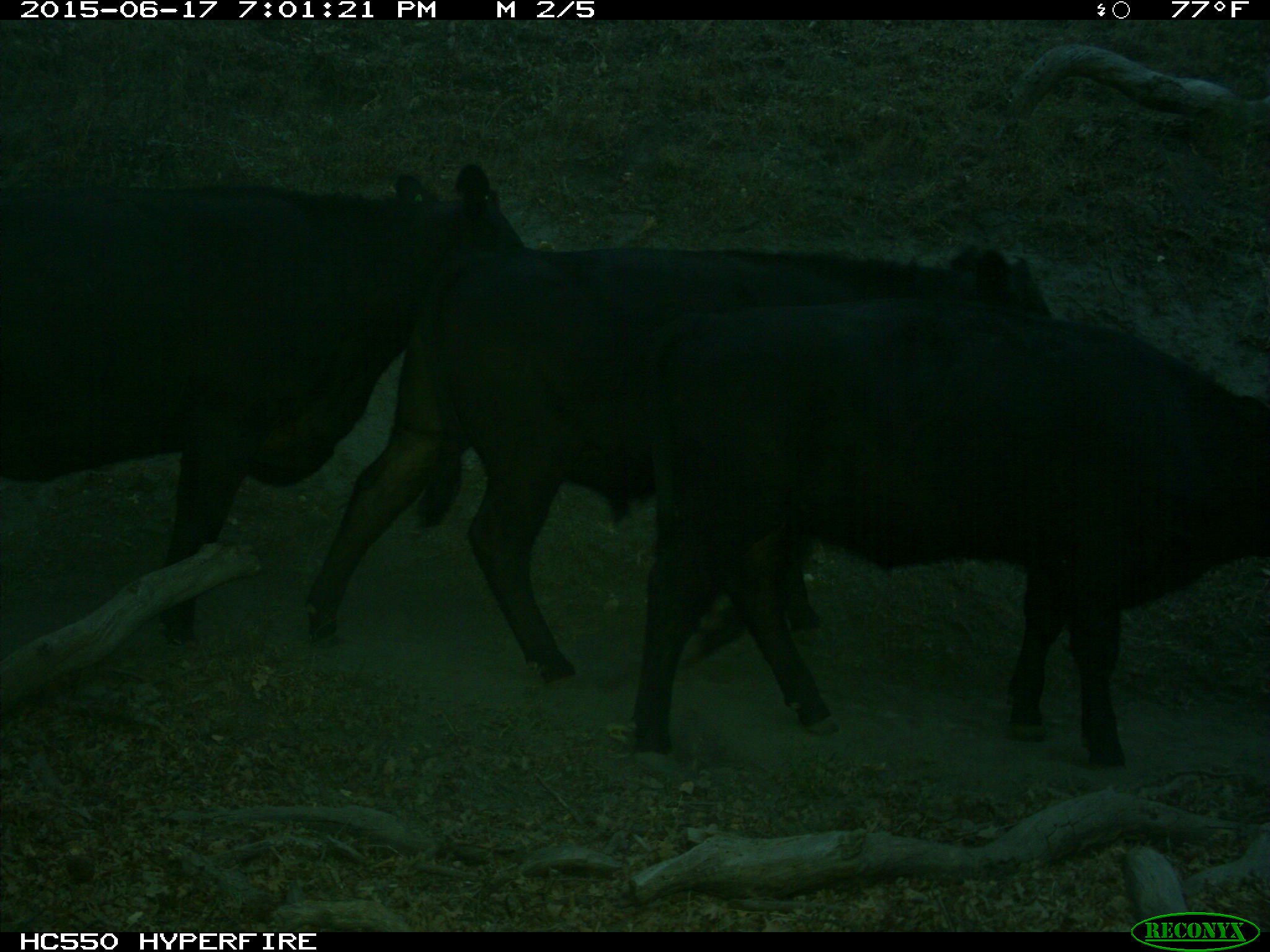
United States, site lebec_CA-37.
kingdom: Animalia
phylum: Chordata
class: Mammalia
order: Artiodactyla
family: Bovidae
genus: Bos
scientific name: Bos taurus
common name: domestic cow